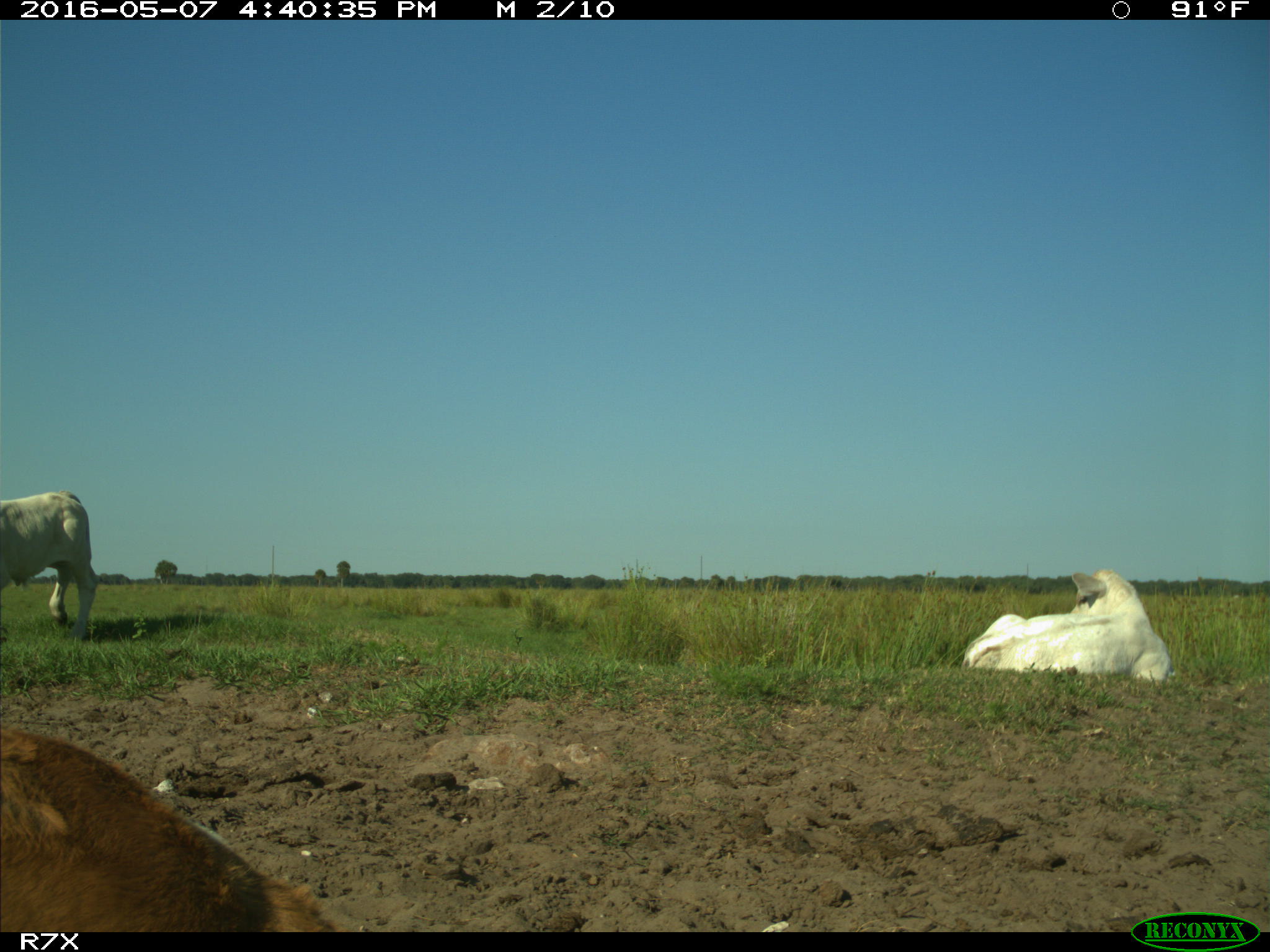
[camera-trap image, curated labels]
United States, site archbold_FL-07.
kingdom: Animalia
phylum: Chordata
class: Mammalia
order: Artiodactyla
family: Bovidae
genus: Bos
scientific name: Bos taurus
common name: domestic cow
Bos taurus (domestic cow).